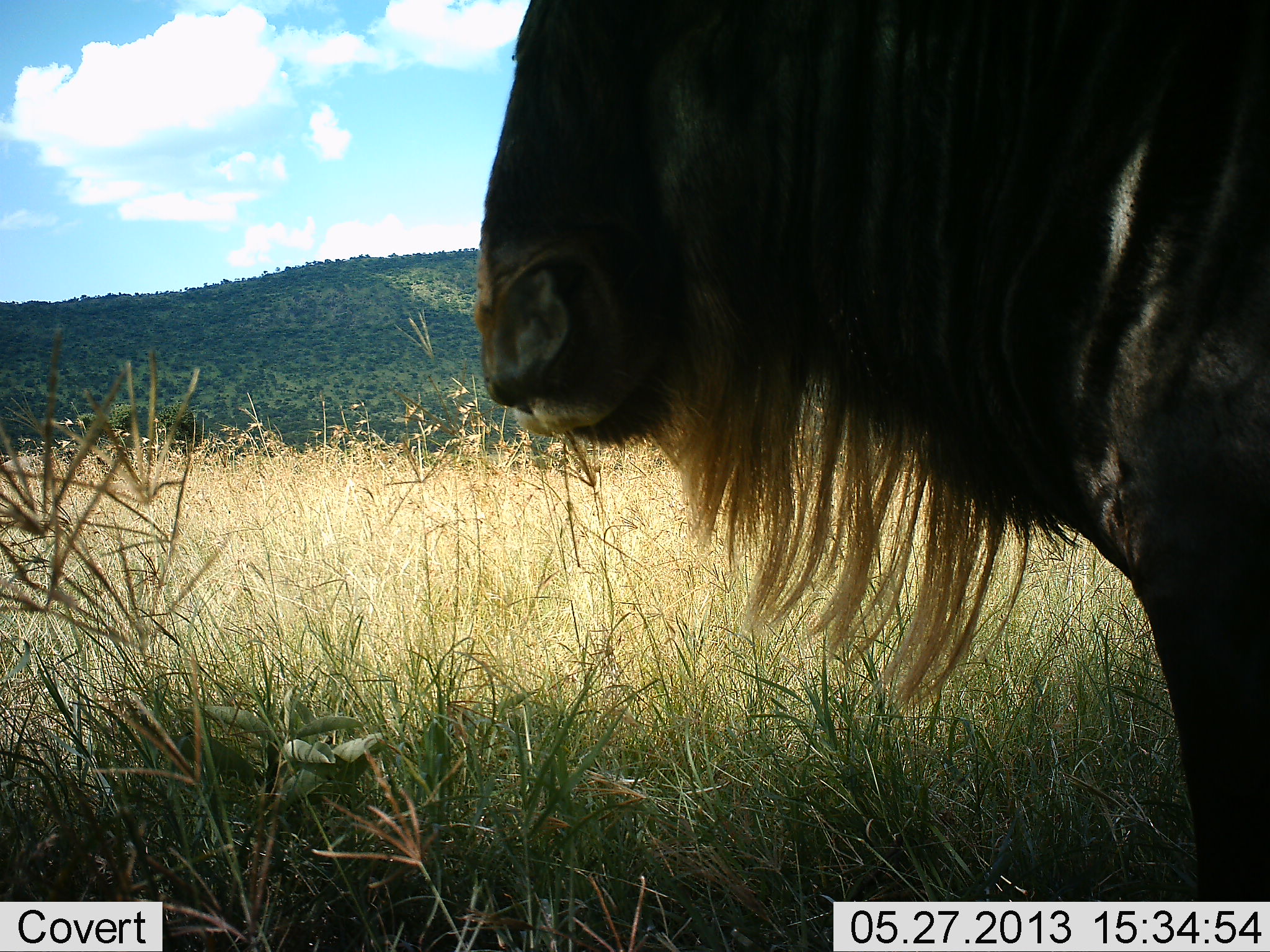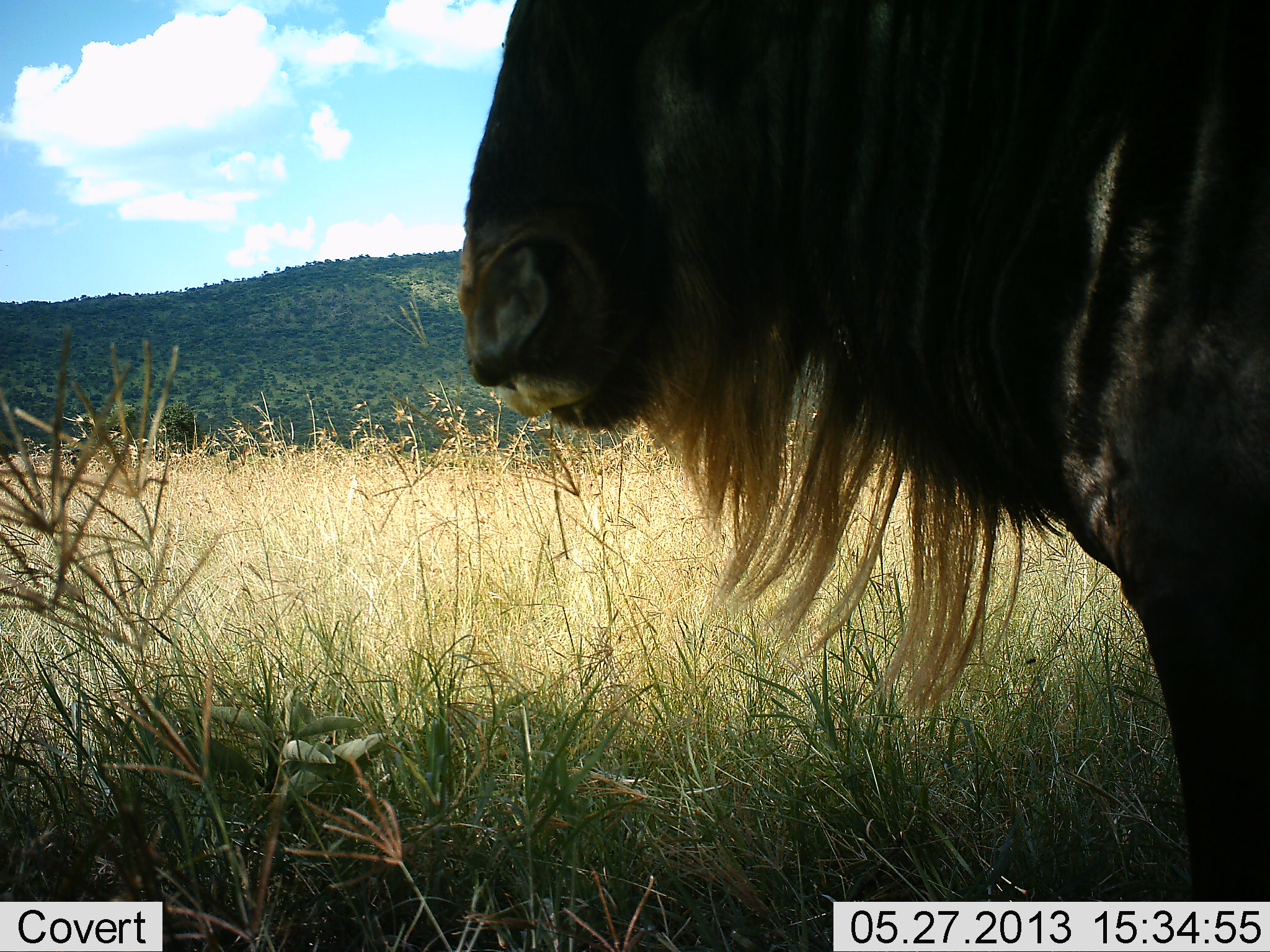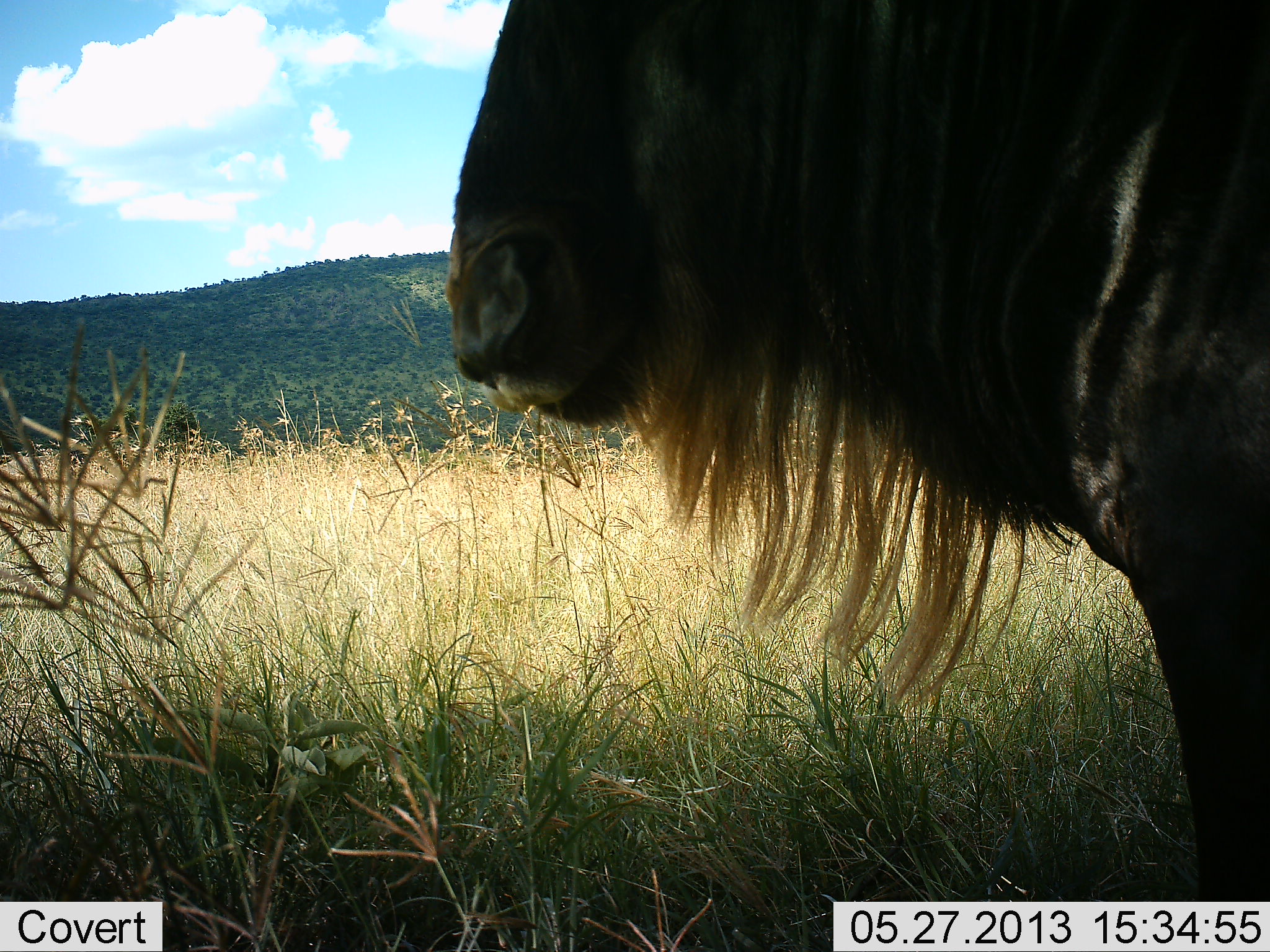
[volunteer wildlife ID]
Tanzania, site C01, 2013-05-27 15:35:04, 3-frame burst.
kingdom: Animalia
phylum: Chordata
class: Mammalia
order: Artiodactyla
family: Bovidae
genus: Connochaetes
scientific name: Connochaetes taurinus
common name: blue wildebeest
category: wildebeest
Wildebeest (blue wildebeest) (Connochaetes taurinus), count 1. Behavior (volunteer vote fractions): standing 100%, resting 0%, moving 0%, interacting 0%. Young present (vote fraction): 0%. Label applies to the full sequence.